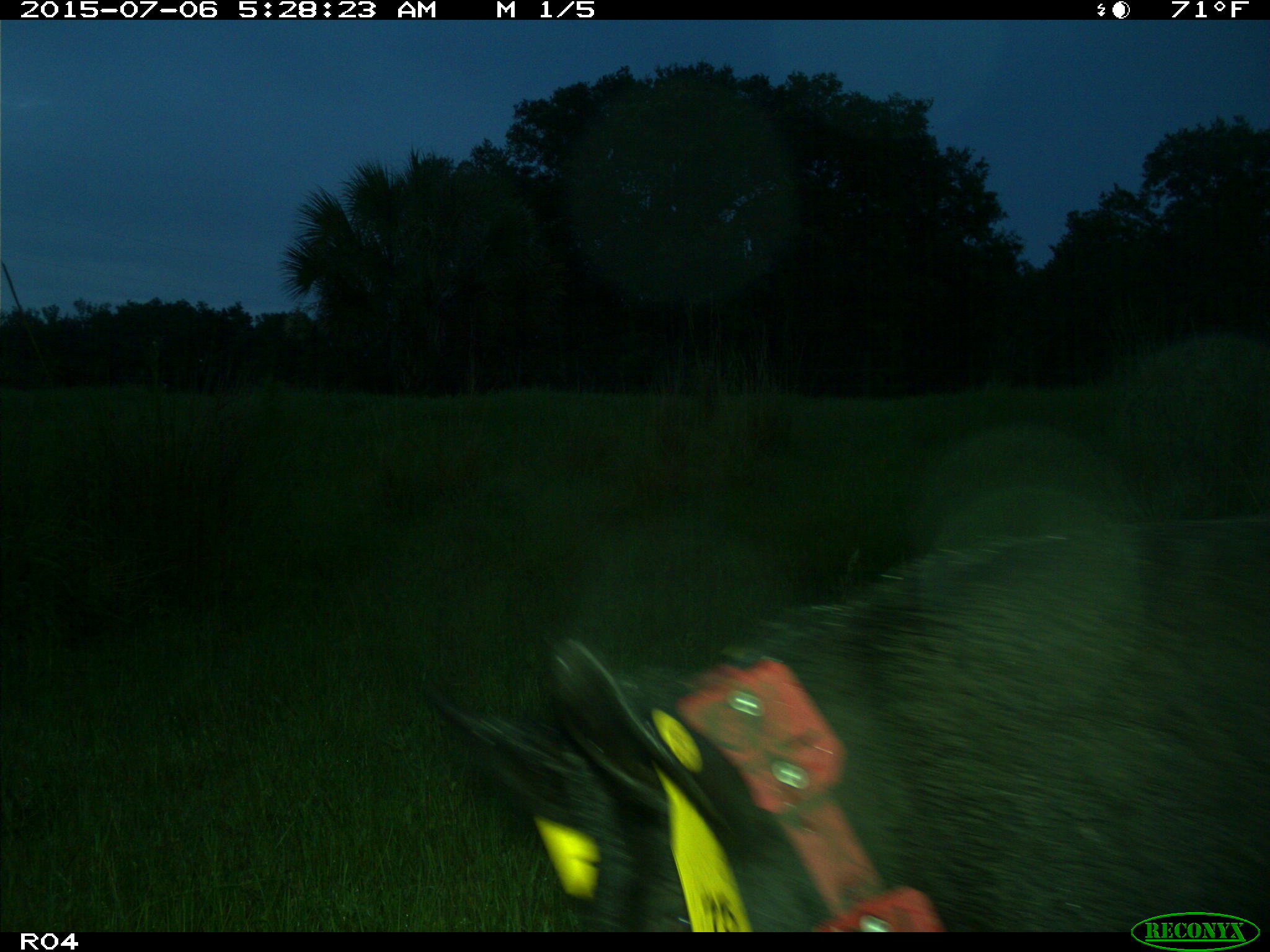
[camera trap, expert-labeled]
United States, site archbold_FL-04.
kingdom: Animalia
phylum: Chordata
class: Mammalia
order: Artiodactyla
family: Suidae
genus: Sus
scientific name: Sus scrofa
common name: wild boar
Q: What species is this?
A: Sus scrofa (wild boar).